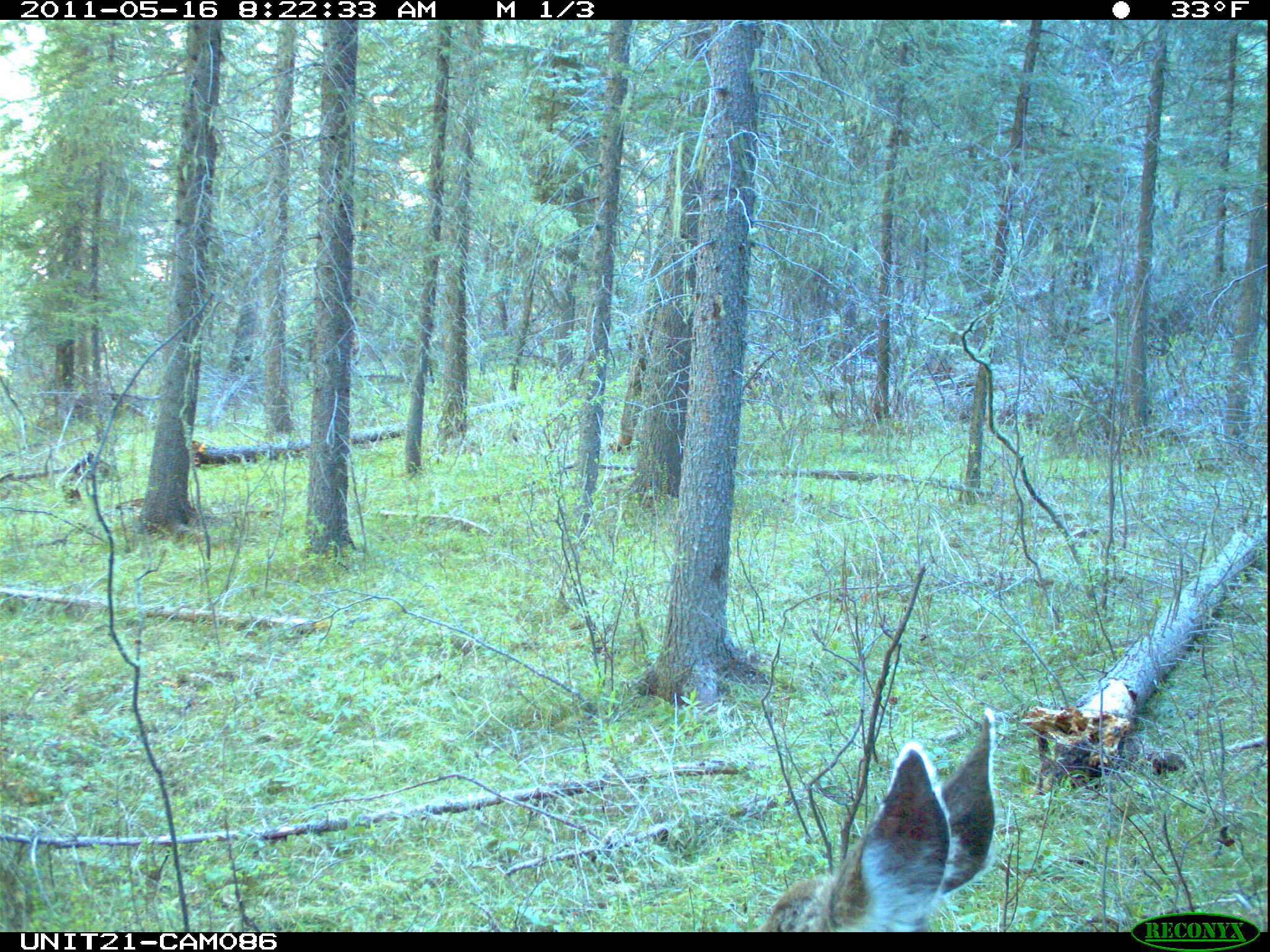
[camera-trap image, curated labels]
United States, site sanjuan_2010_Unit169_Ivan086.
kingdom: Animalia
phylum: Chordata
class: Mammalia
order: Artiodactyla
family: Cervidae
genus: Odocoileus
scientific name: Odocoileus hemionus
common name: mule deer